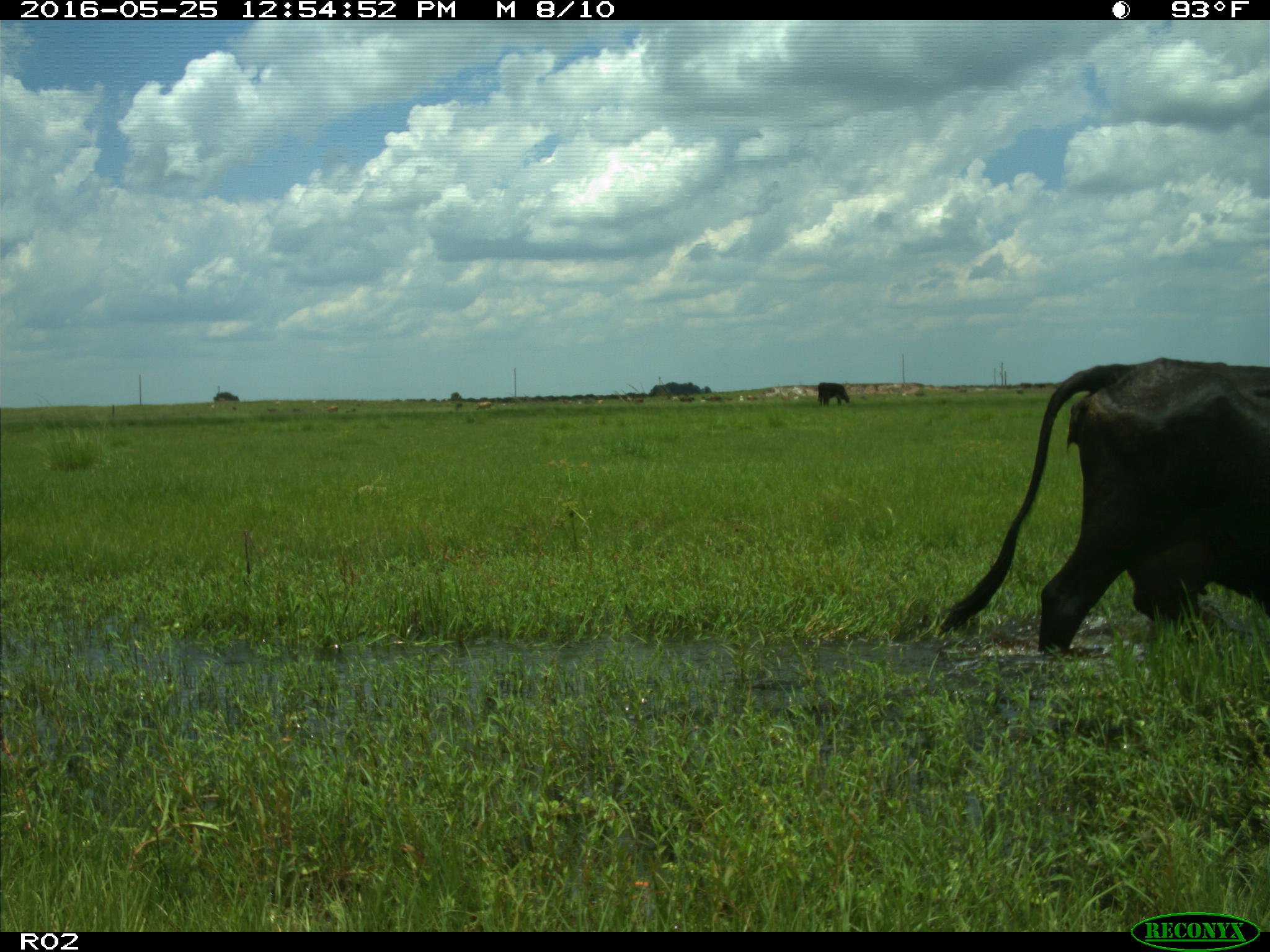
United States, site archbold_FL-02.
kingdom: Animalia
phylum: Chordata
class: Mammalia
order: Artiodactyla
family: Bovidae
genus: Bos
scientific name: Bos taurus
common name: domestic cow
Bos taurus (domestic cow).